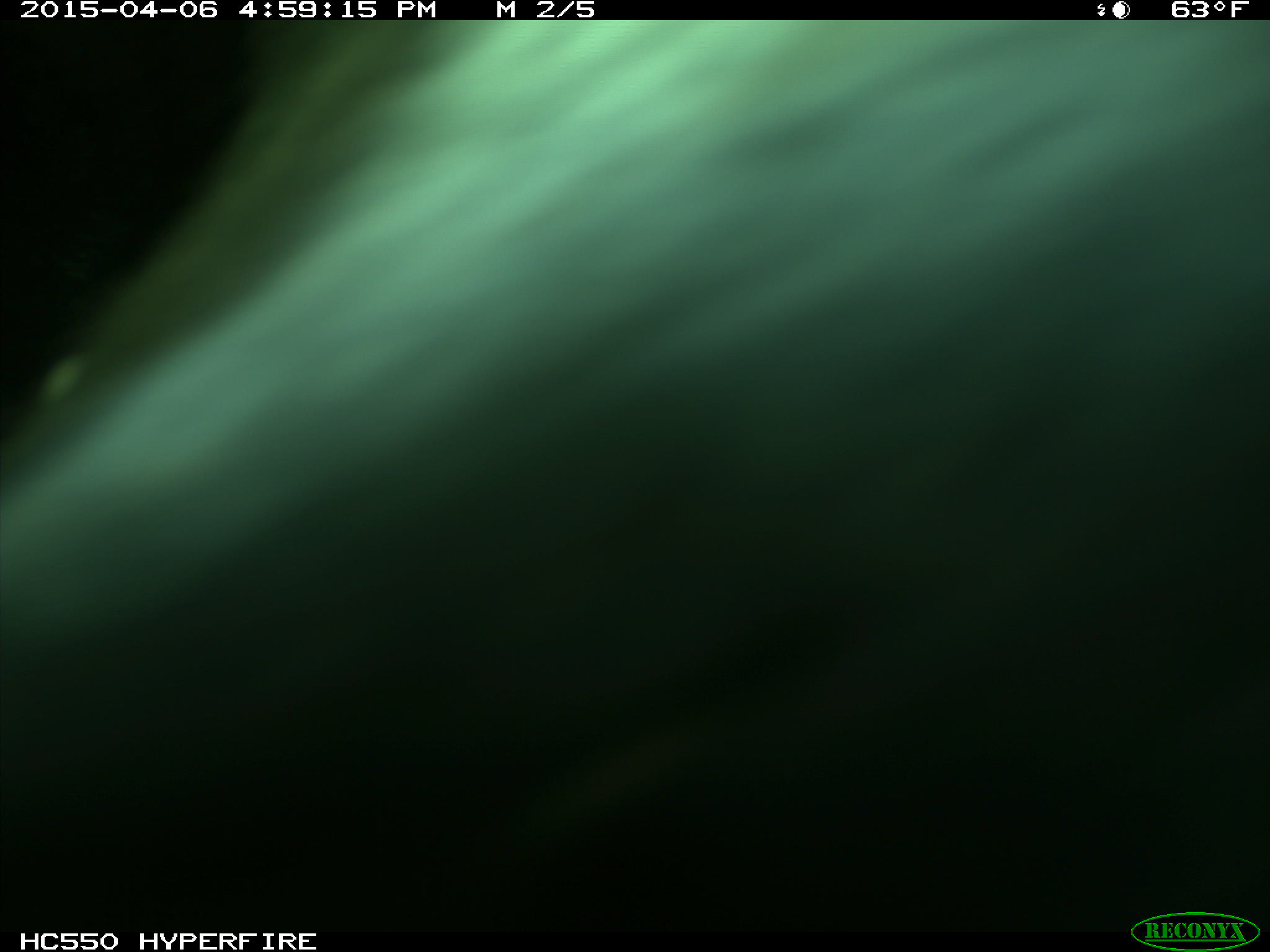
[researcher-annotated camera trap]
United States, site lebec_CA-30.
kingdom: Animalia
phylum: Chordata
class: Mammalia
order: Artiodactyla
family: Bovidae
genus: Bos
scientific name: Bos taurus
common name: domestic cow